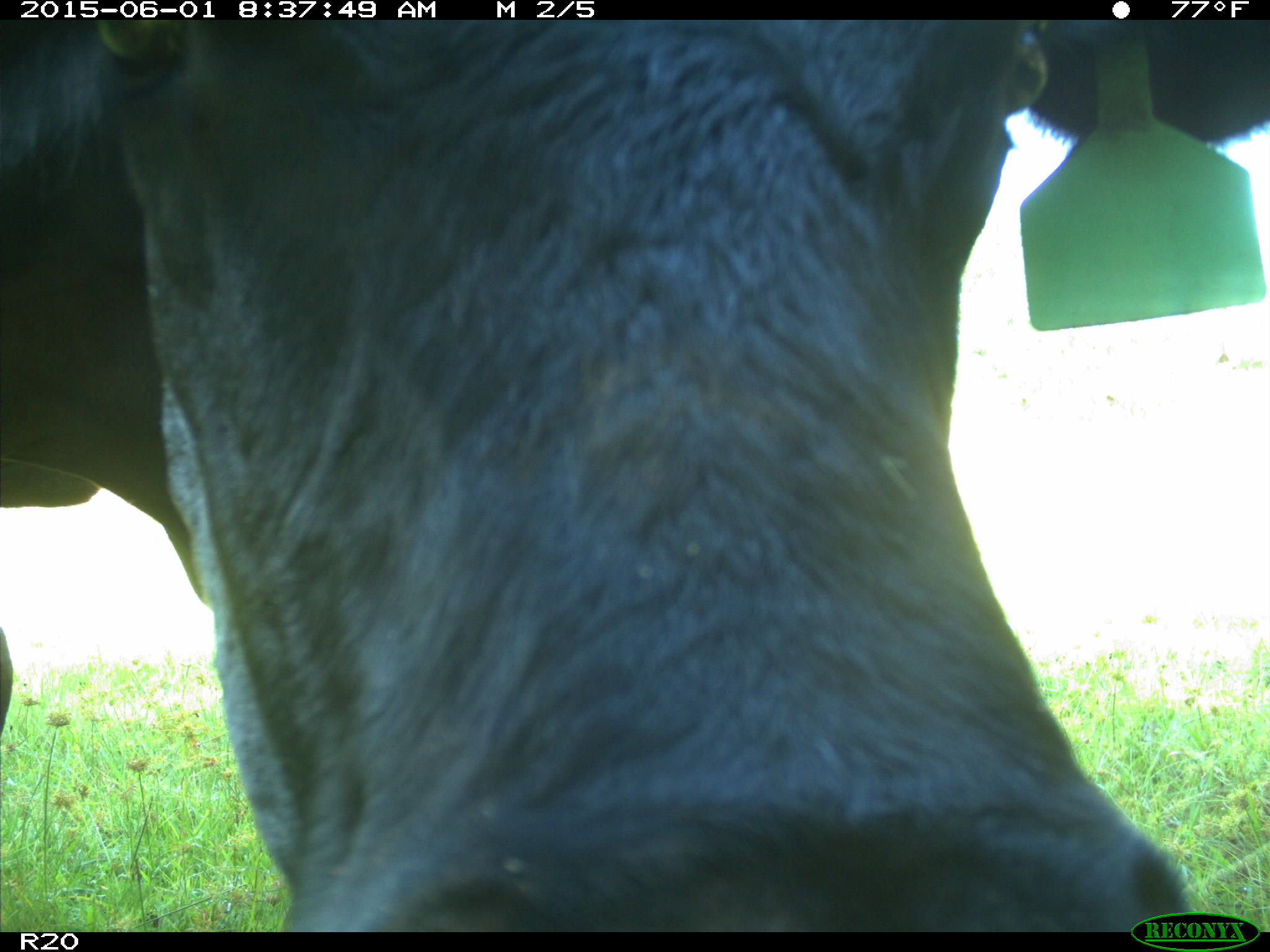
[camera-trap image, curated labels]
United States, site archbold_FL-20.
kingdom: Animalia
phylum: Chordata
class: Mammalia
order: Artiodactyla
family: Bovidae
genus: Bos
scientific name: Bos taurus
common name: domestic cow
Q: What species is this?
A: Bos taurus (domestic cow).